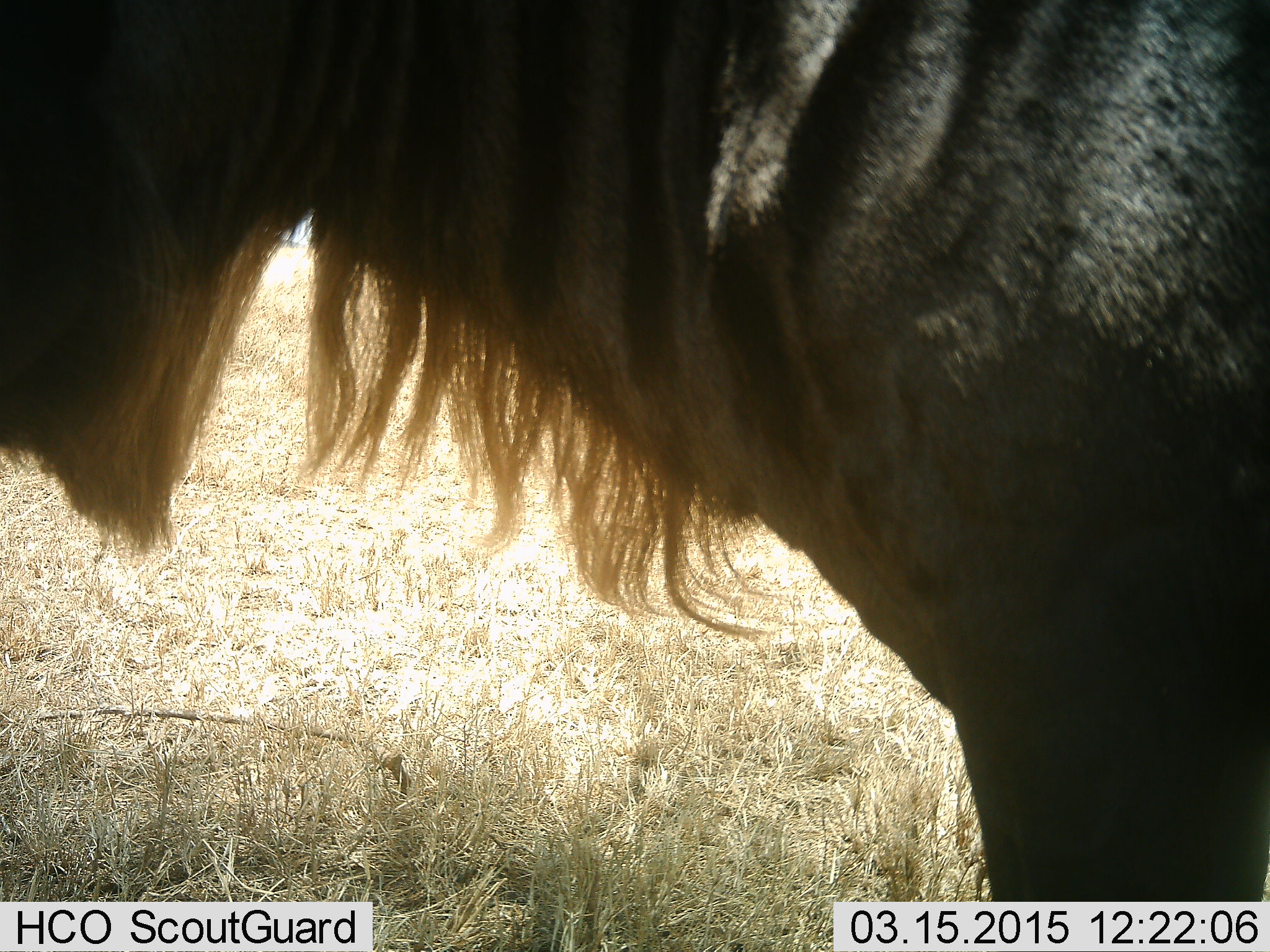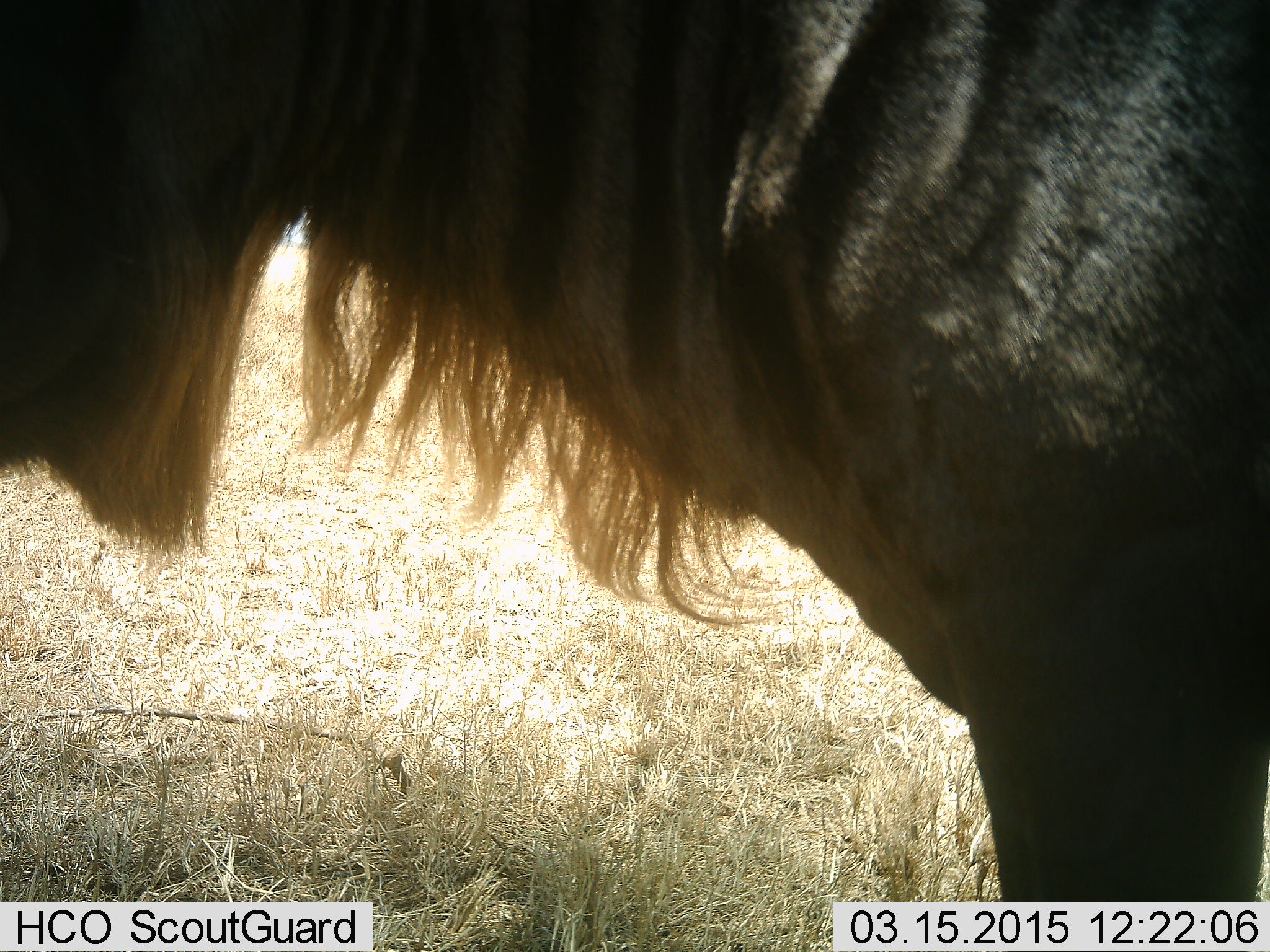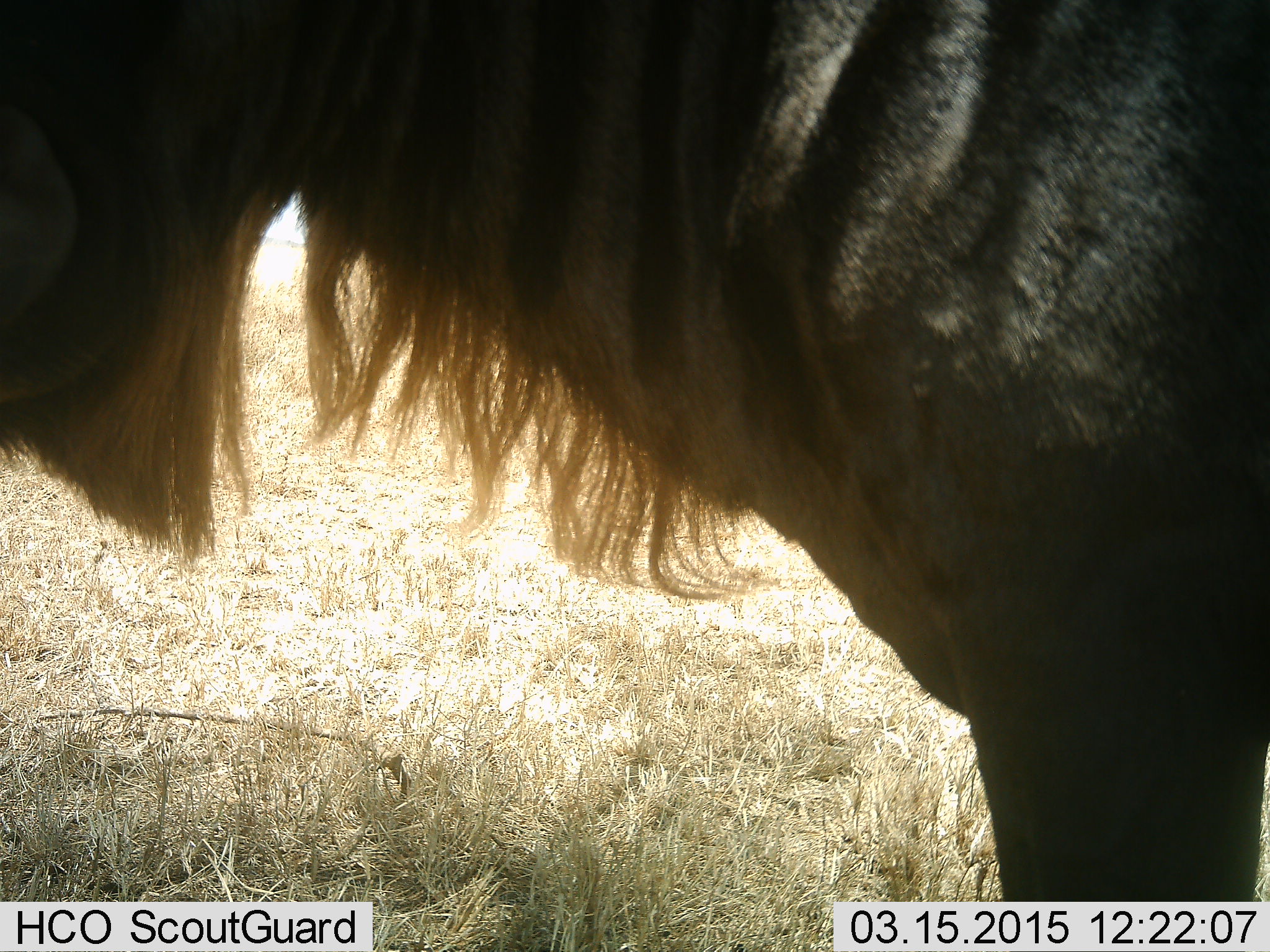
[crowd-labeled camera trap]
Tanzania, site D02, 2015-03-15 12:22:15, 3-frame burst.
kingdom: Animalia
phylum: Chordata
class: Mammalia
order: Artiodactyla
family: Bovidae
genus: Connochaetes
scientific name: Connochaetes taurinus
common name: blue wildebeest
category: wildebeest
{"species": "wildebeest (blue wildebeest) (Connochaetes taurinus)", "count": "1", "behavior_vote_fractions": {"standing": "100%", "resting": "0%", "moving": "0%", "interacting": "0%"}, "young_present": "0%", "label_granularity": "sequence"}